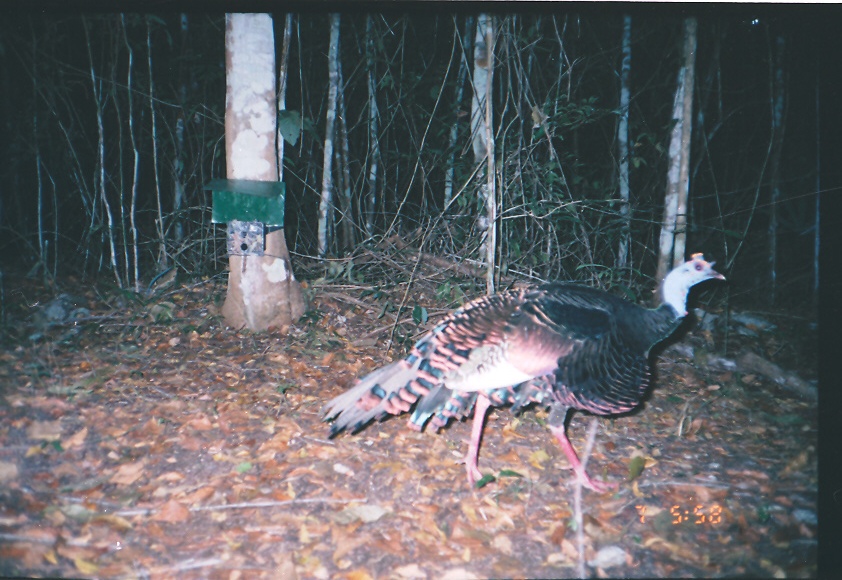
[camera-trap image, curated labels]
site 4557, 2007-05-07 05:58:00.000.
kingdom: Animalia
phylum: Chordata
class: Aves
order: Galliformes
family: Phasianidae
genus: Meleagris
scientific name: Meleagris ocellata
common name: ocellated turkey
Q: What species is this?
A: Meleagris ocellata (ocellated turkey).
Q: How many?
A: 1.